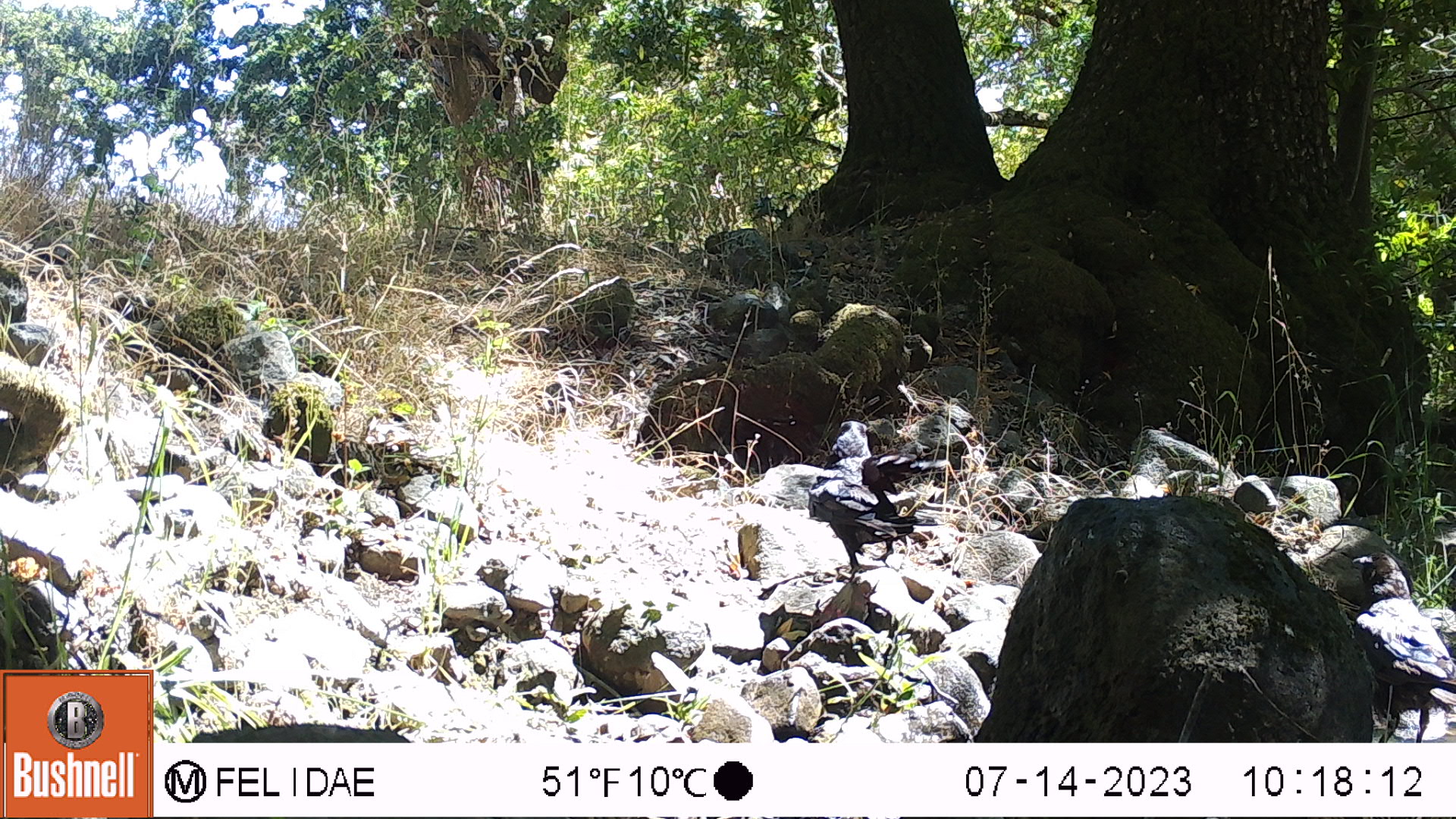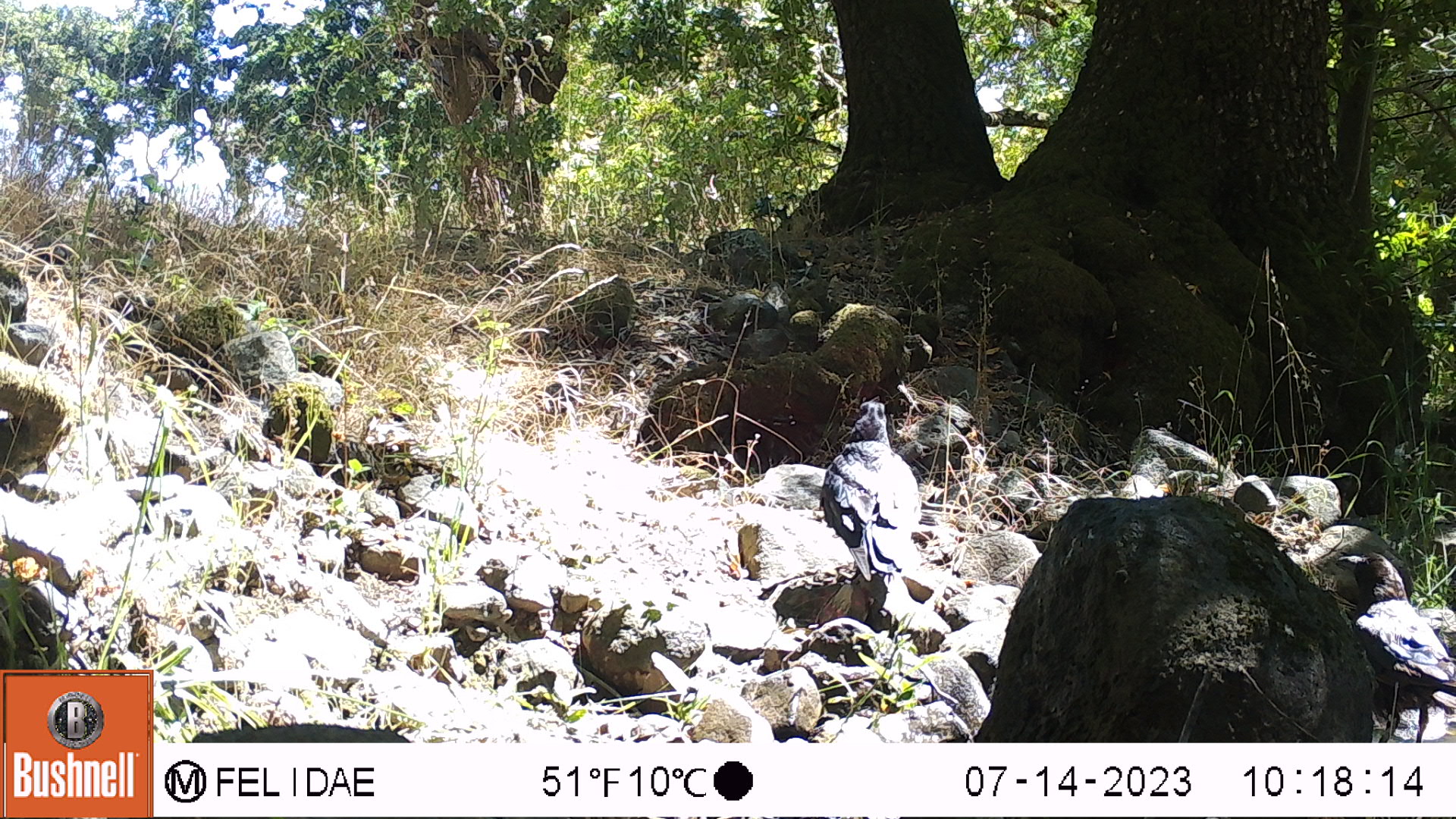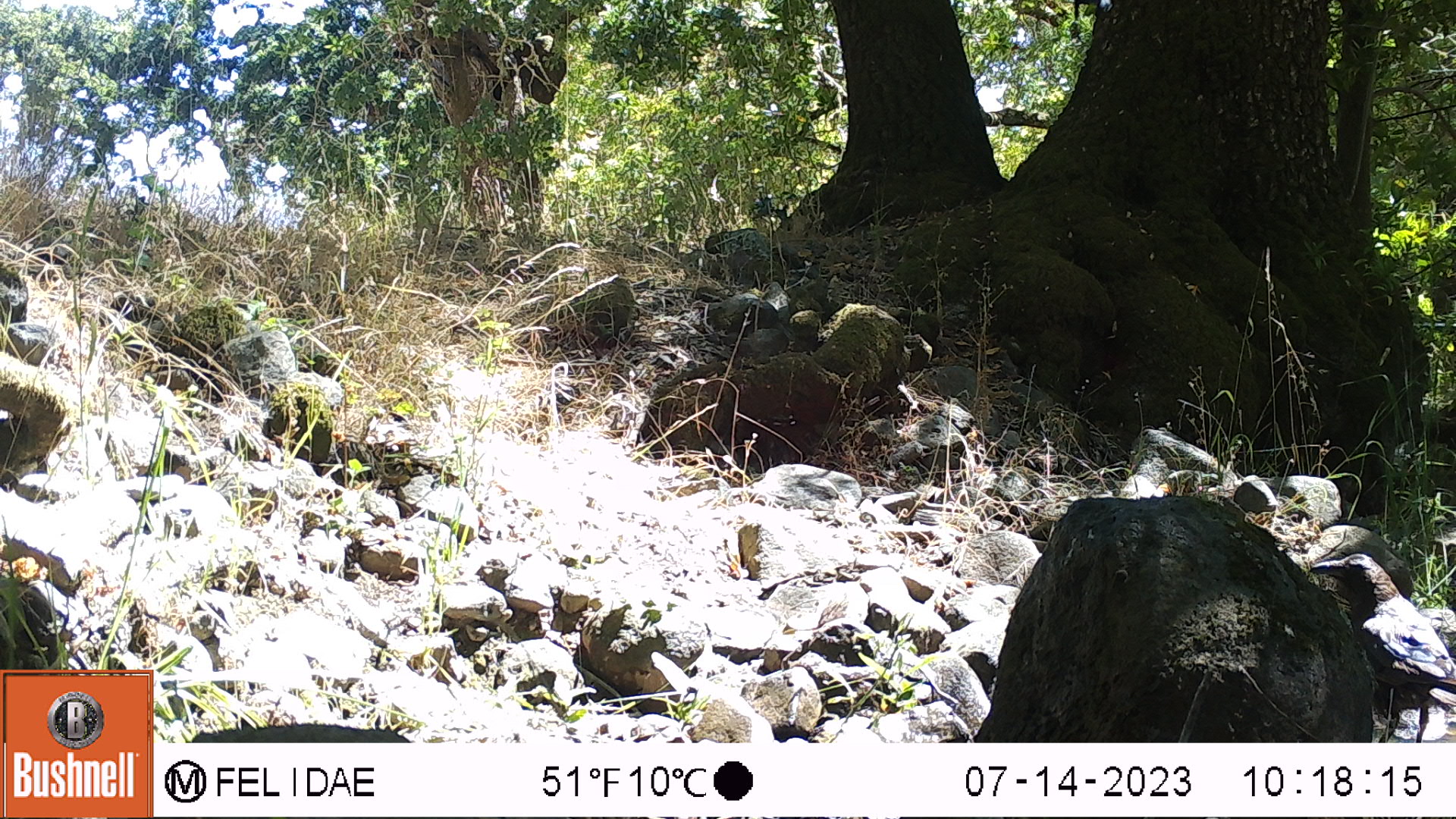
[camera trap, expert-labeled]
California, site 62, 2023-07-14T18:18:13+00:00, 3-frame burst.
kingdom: Animalia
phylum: Chordata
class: Aves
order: Passeriformes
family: Corvidae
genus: Corvus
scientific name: Corvus corax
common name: common raven